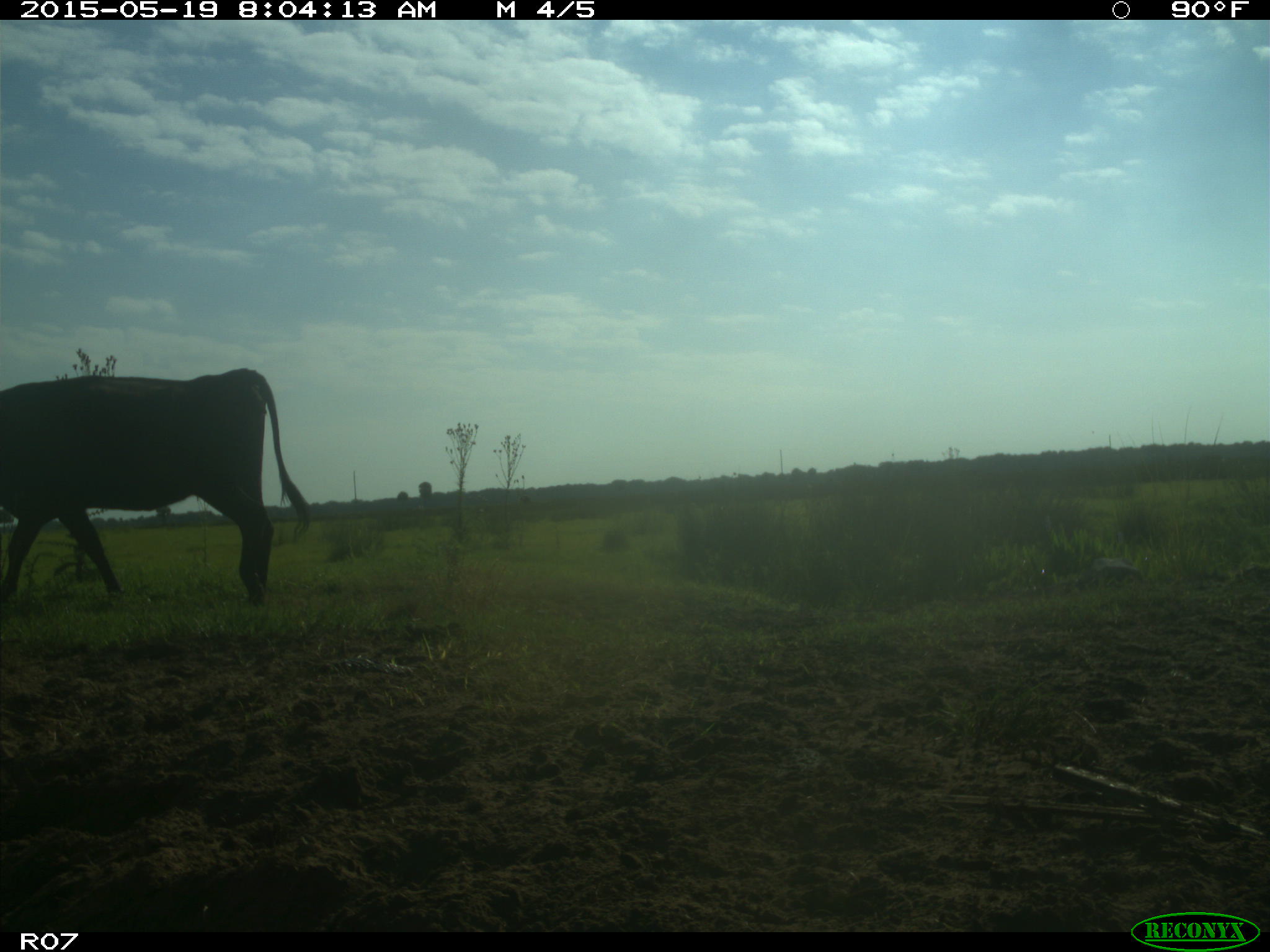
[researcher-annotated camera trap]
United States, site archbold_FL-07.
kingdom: Animalia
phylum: Chordata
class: Mammalia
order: Artiodactyla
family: Bovidae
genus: Bos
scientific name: Bos taurus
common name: domestic cow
Bos taurus (domestic cow).